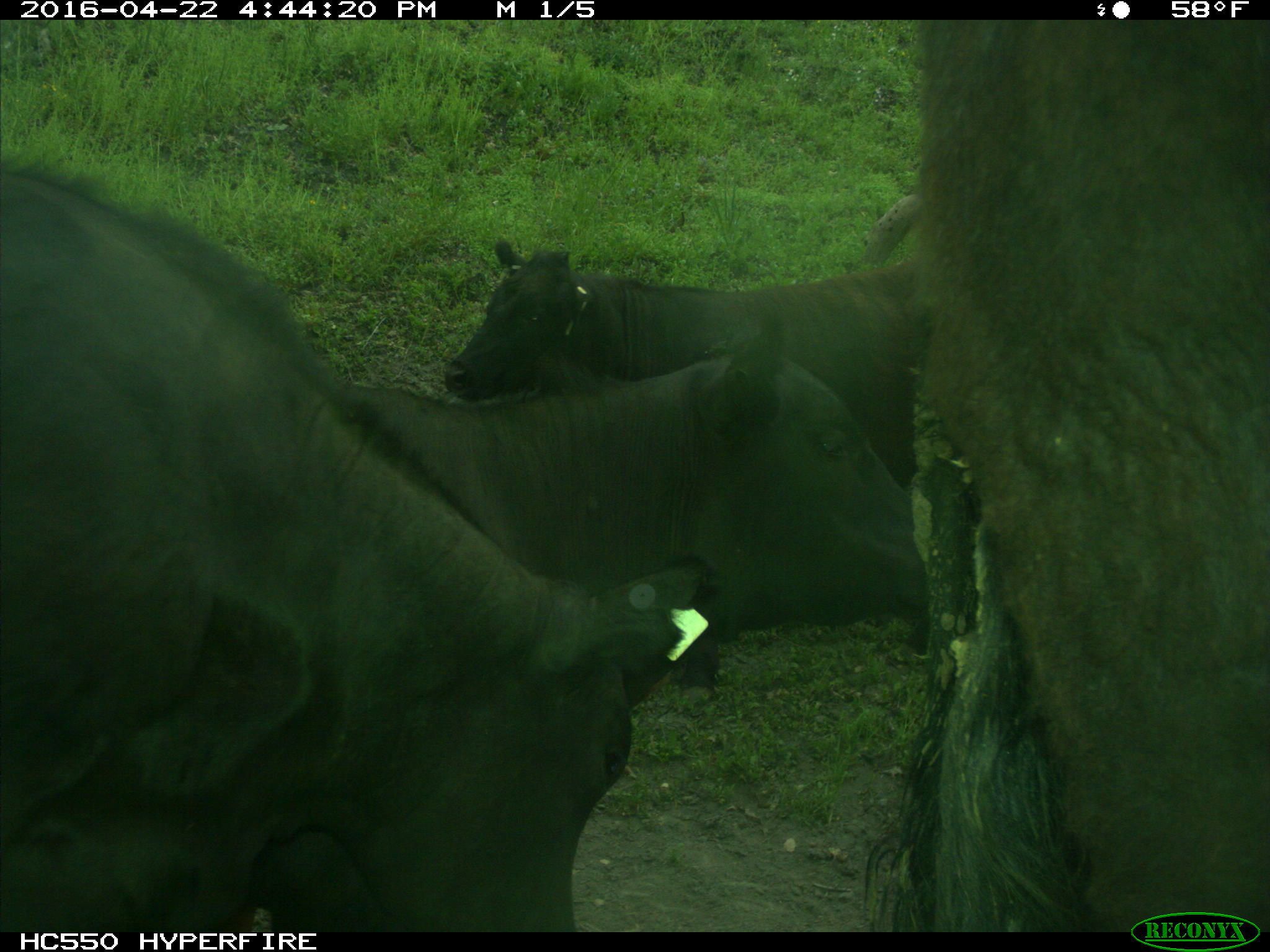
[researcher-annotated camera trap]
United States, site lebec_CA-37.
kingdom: Animalia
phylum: Chordata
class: Mammalia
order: Artiodactyla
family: Bovidae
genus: Bos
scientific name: Bos taurus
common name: domestic cow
Bos taurus (domestic cow).